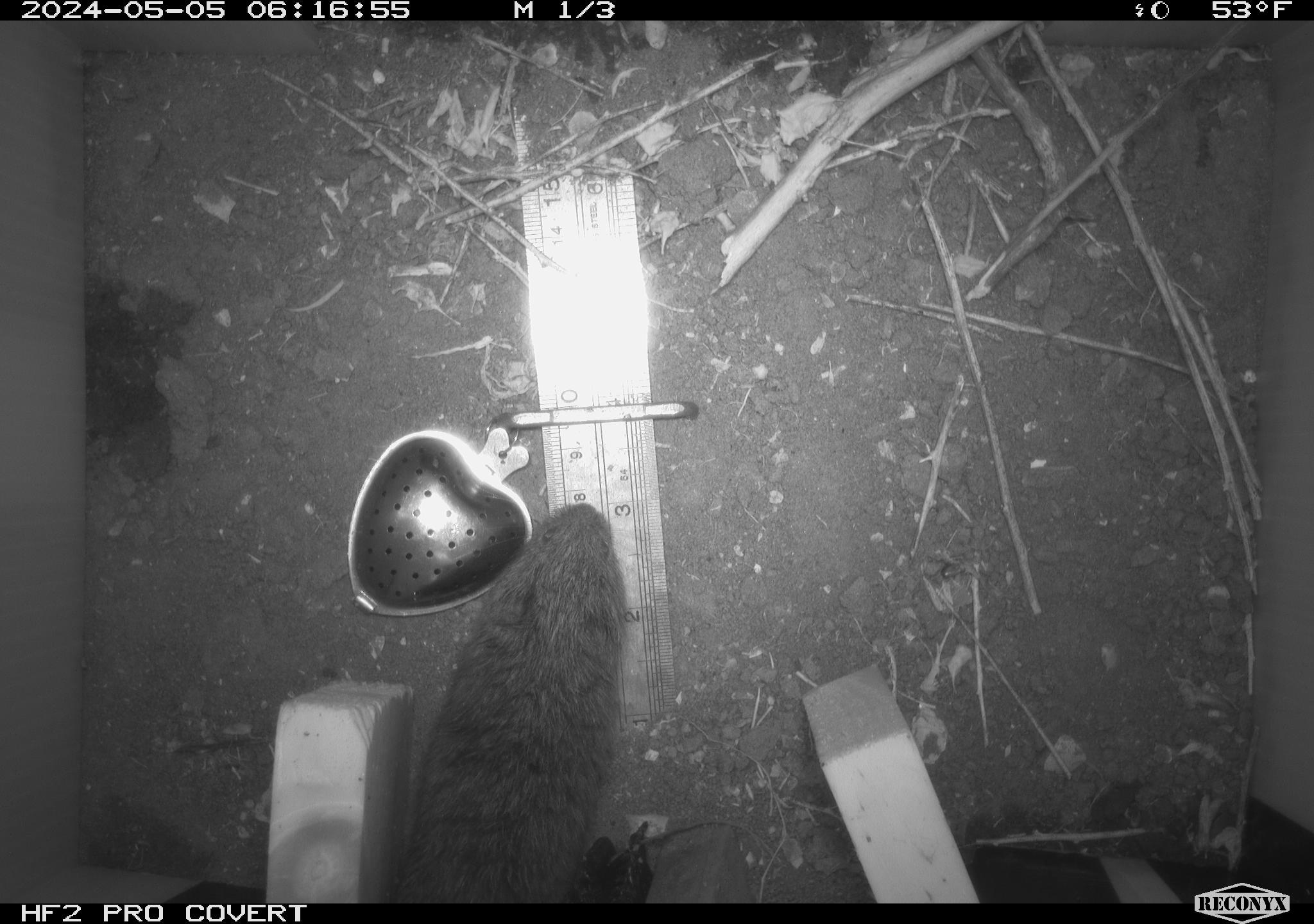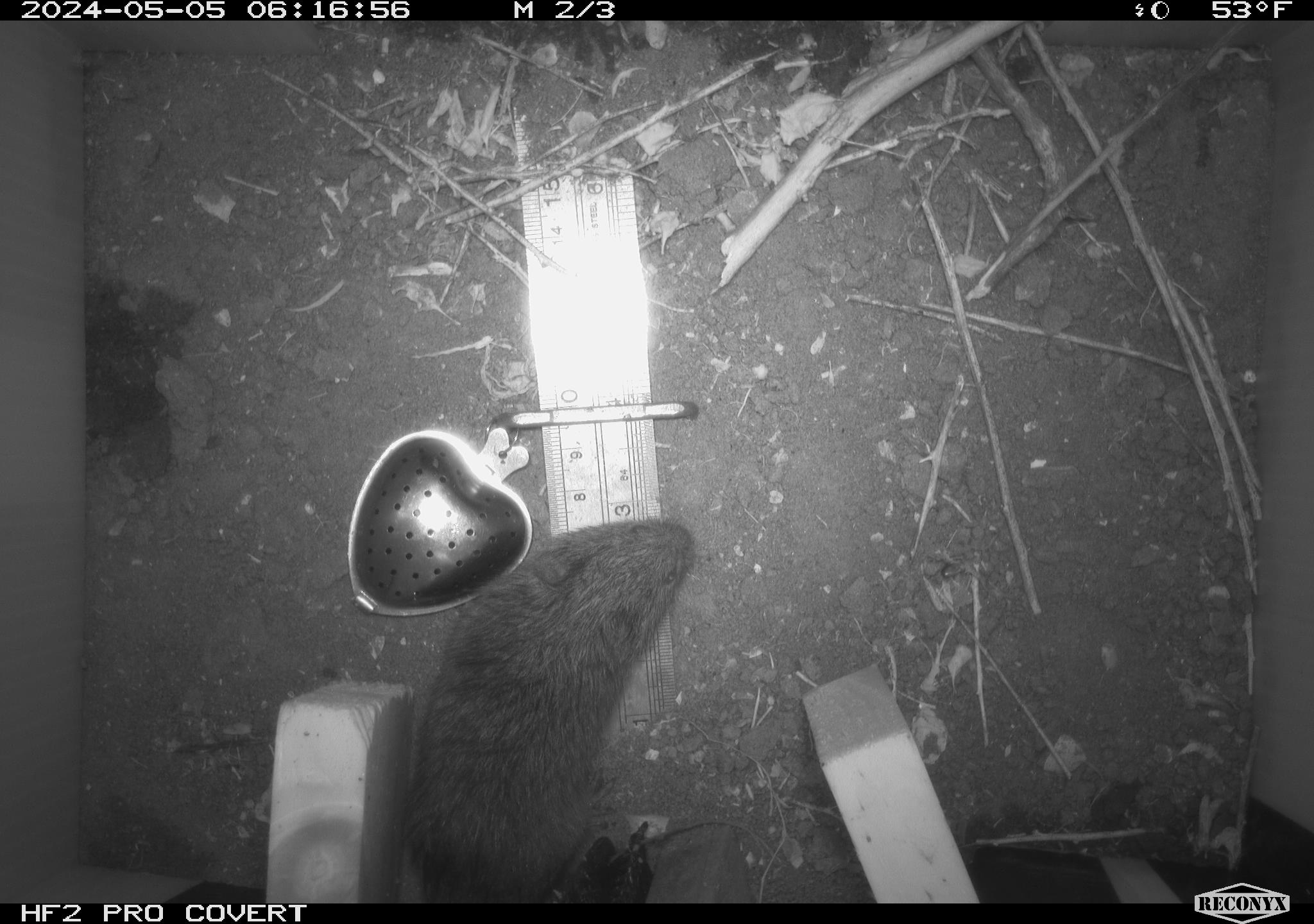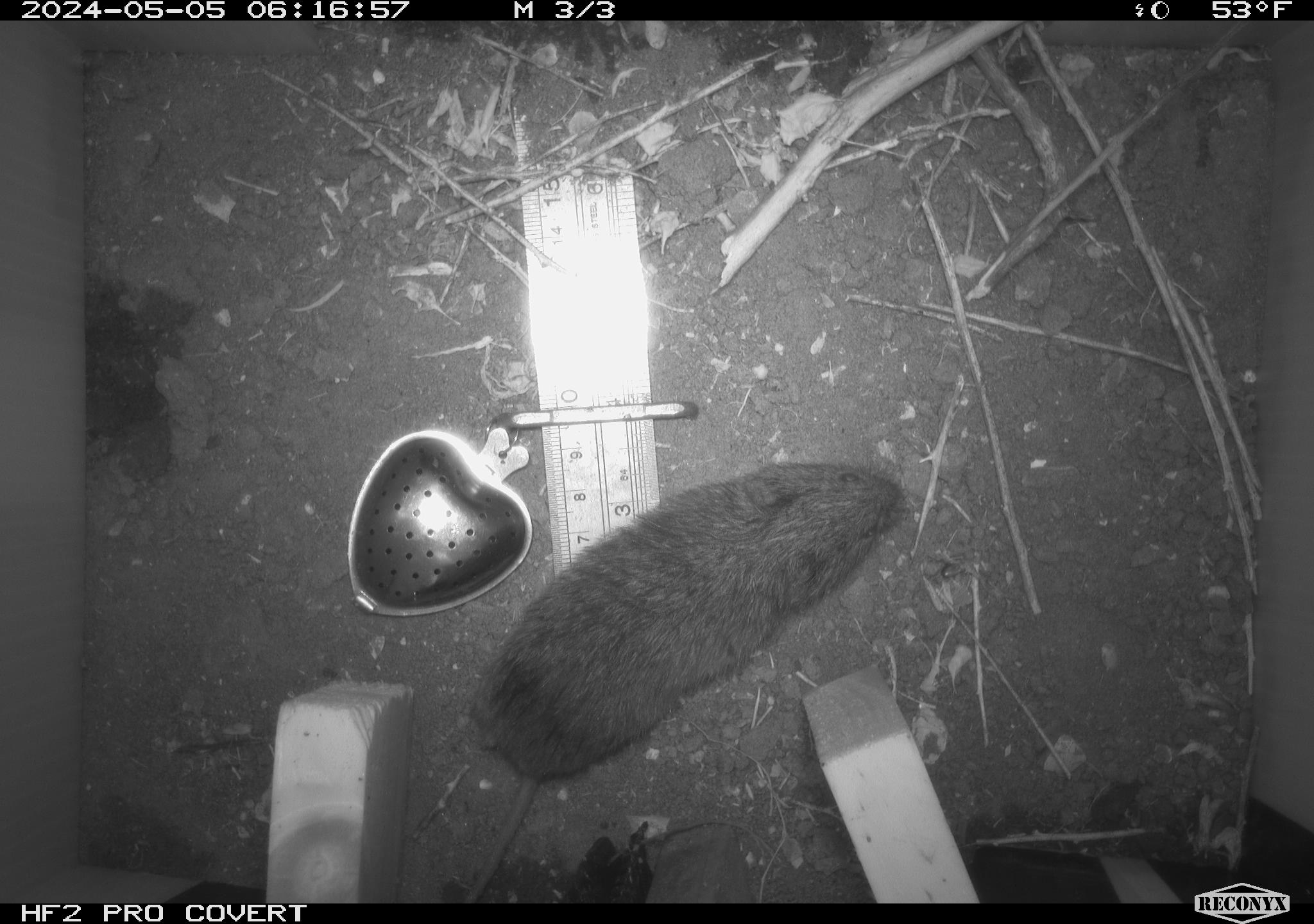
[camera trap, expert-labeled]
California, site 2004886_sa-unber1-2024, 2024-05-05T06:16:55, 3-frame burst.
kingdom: Animalia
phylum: Chordata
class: Mammalia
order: Rodentia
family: Cricetidae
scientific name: Arvicolinae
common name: voles, lemmings, and muskrats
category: arvicolinae subfamily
Arvicolinae subfamily (voles, lemmings, and muskrats) (Arvicolinae).